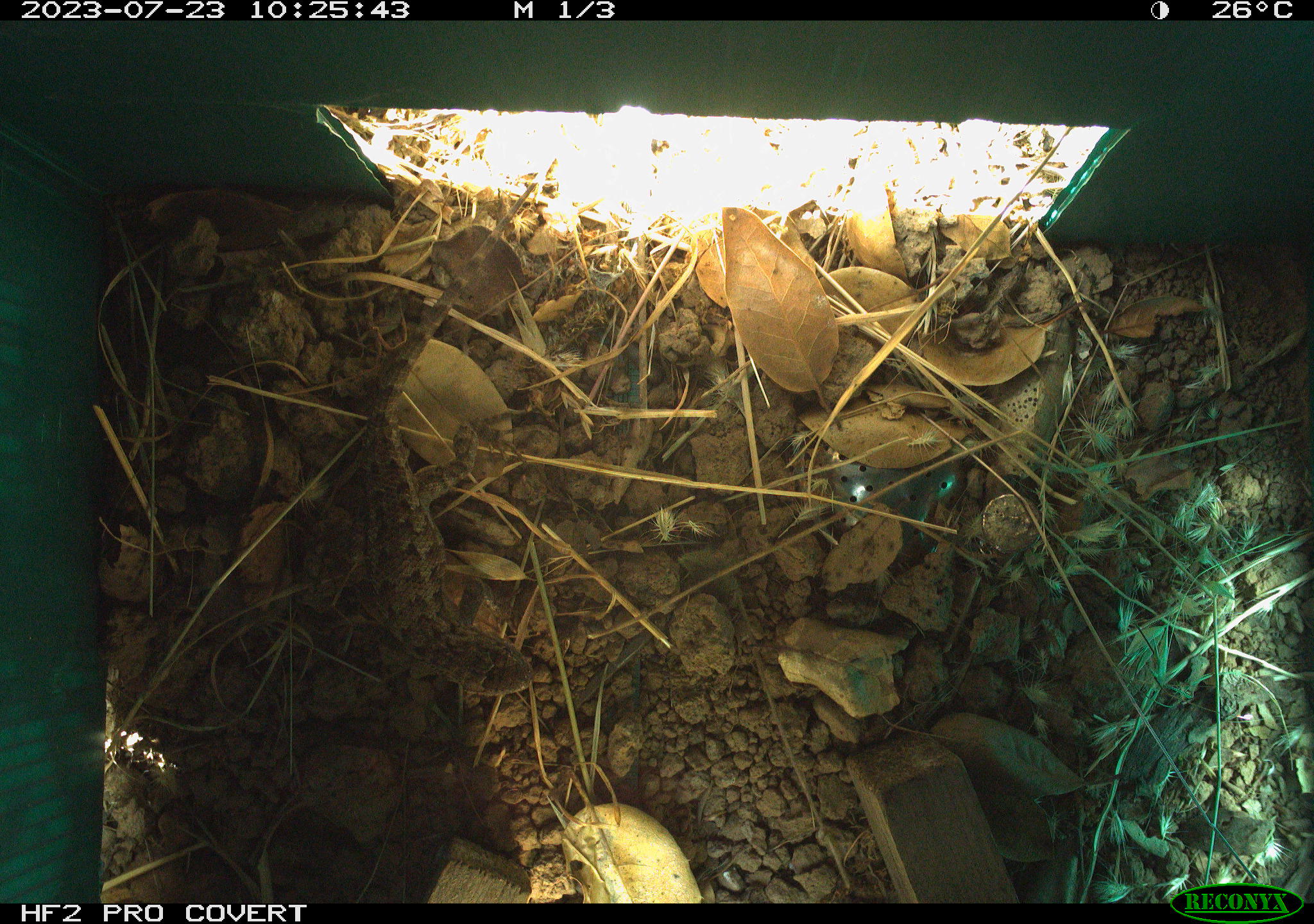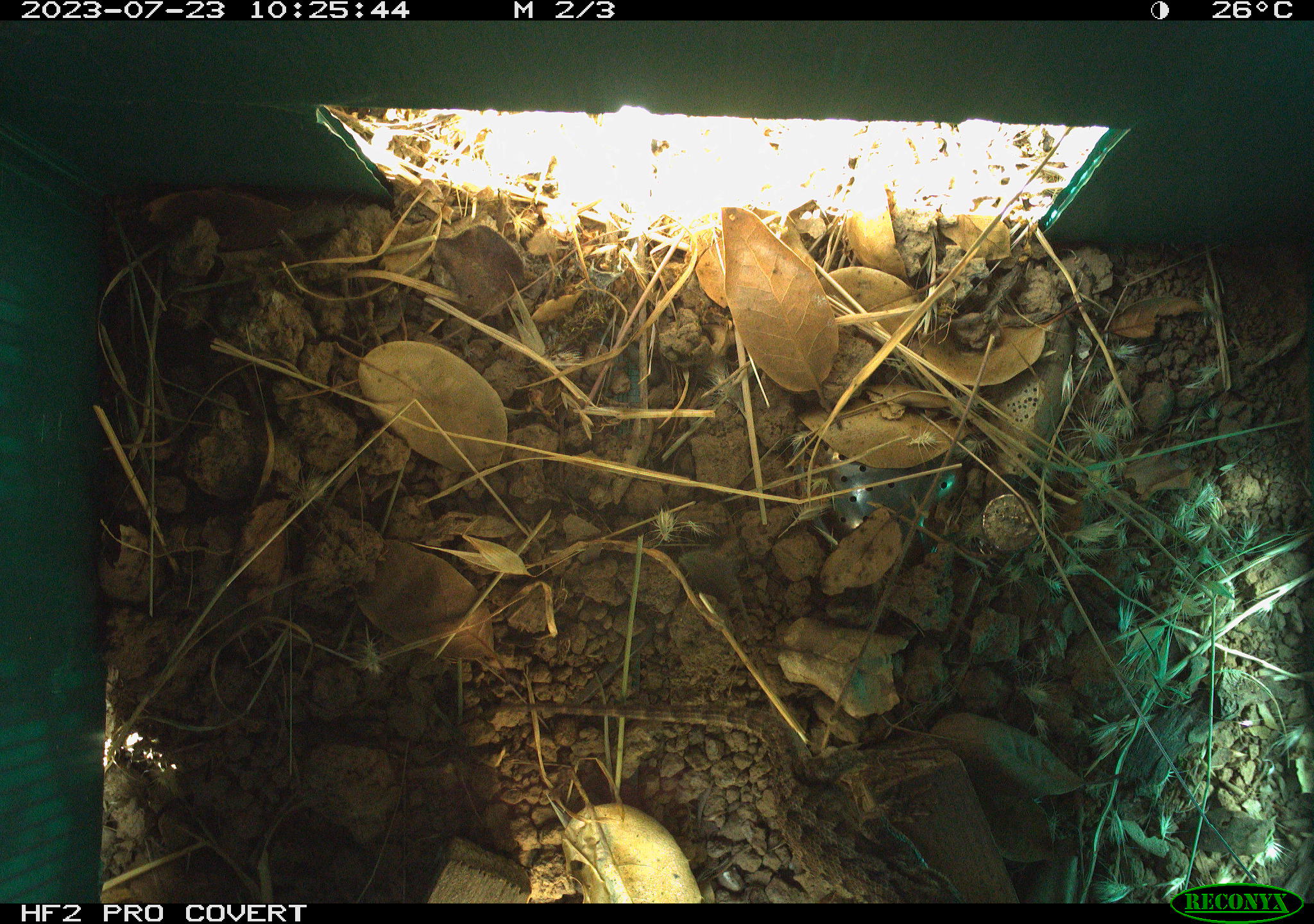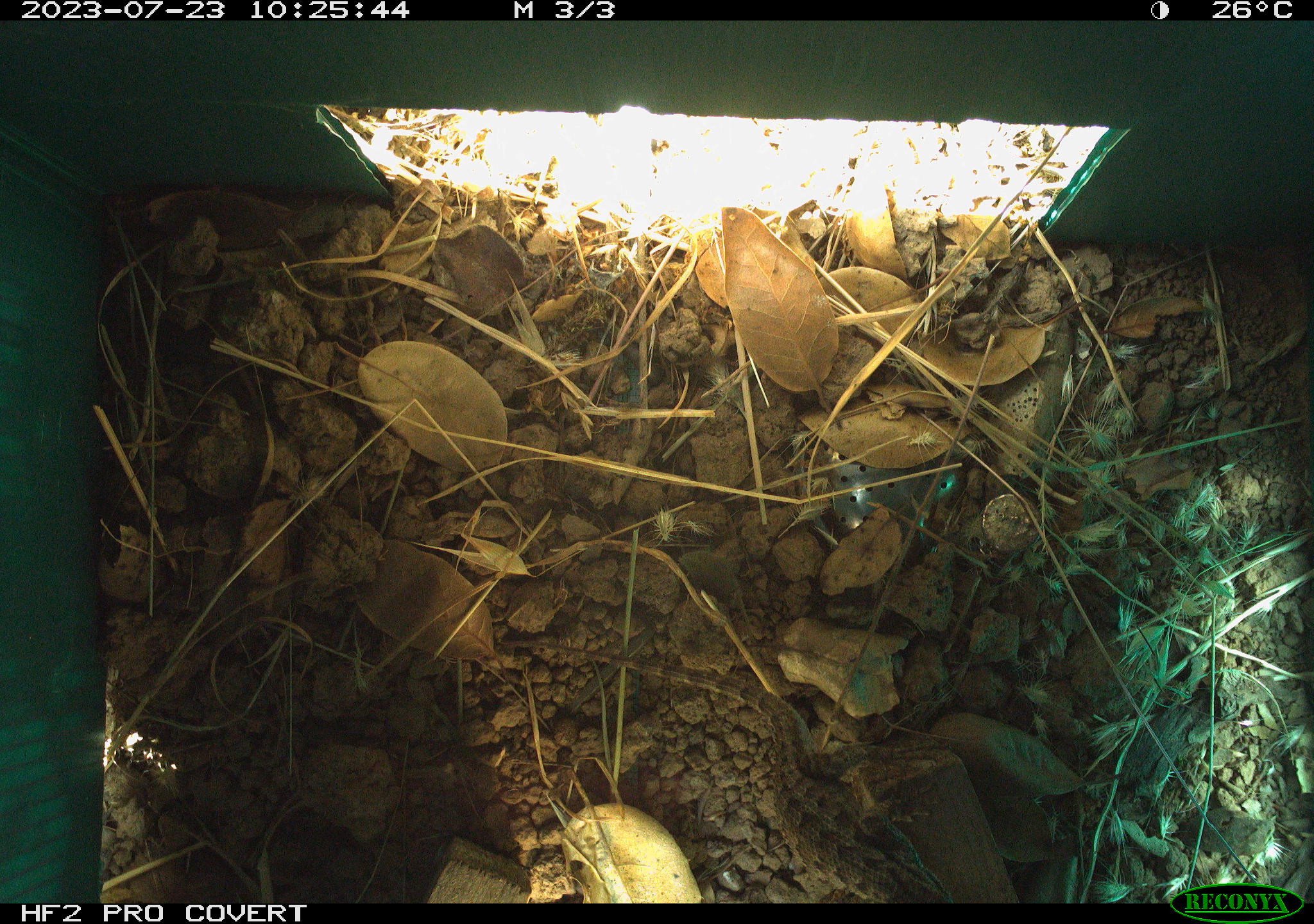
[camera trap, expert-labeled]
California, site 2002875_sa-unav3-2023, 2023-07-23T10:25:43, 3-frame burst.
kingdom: Animalia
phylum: Chordata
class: Reptilia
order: Squamata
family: Phrynosomatidae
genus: Sceloporus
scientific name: Sceloporus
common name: spiny lizards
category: sceloporus species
Sceloporus species (spiny lizards) (Sceloporus).